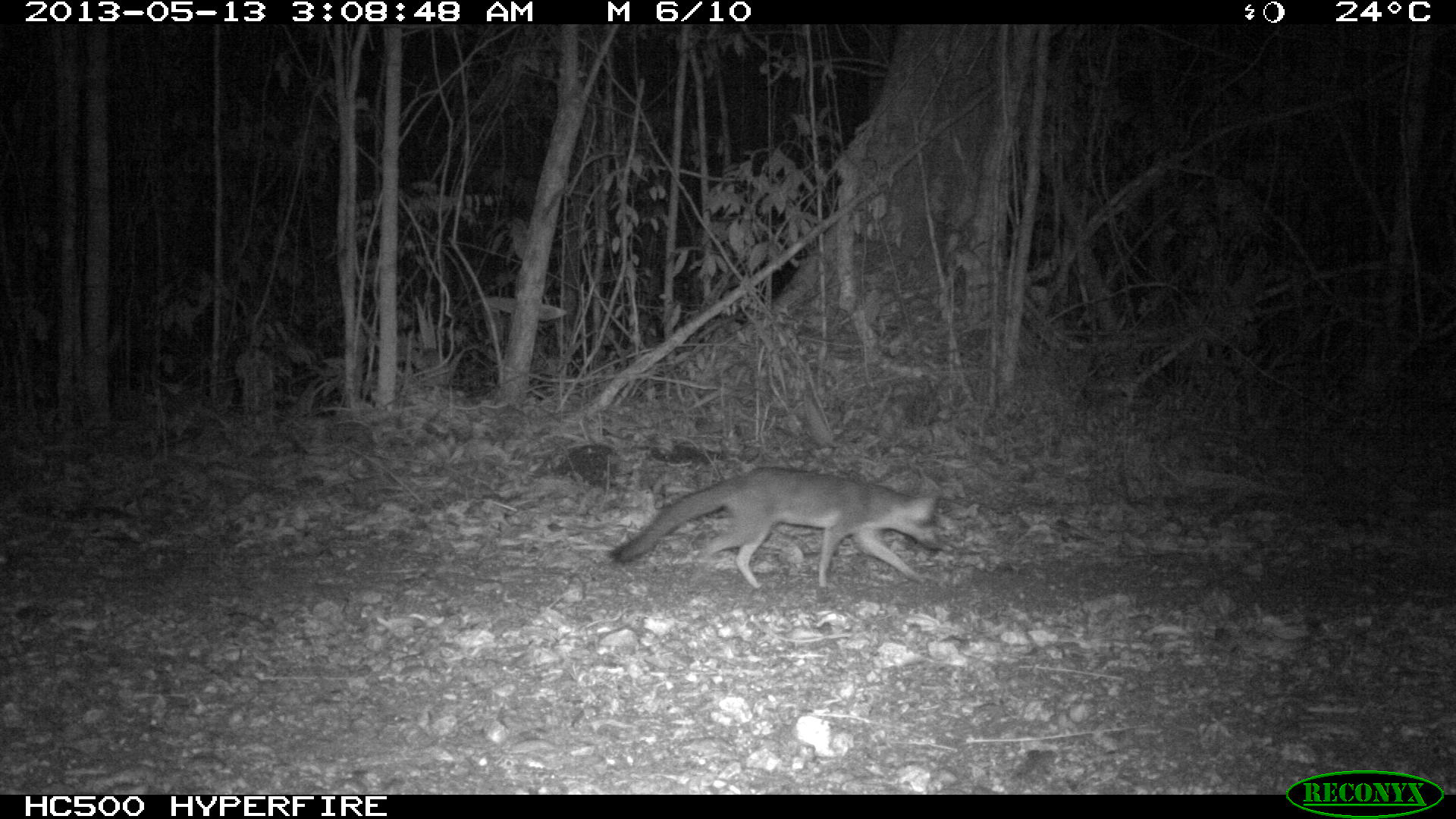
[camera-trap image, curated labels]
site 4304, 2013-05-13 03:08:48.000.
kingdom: Animalia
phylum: Chordata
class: Mammalia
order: Carnivora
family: Canidae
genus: Urocyon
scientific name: Urocyon cinereoargenteus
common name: gray fox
Urocyon cinereoargenteus (gray fox), count 1.